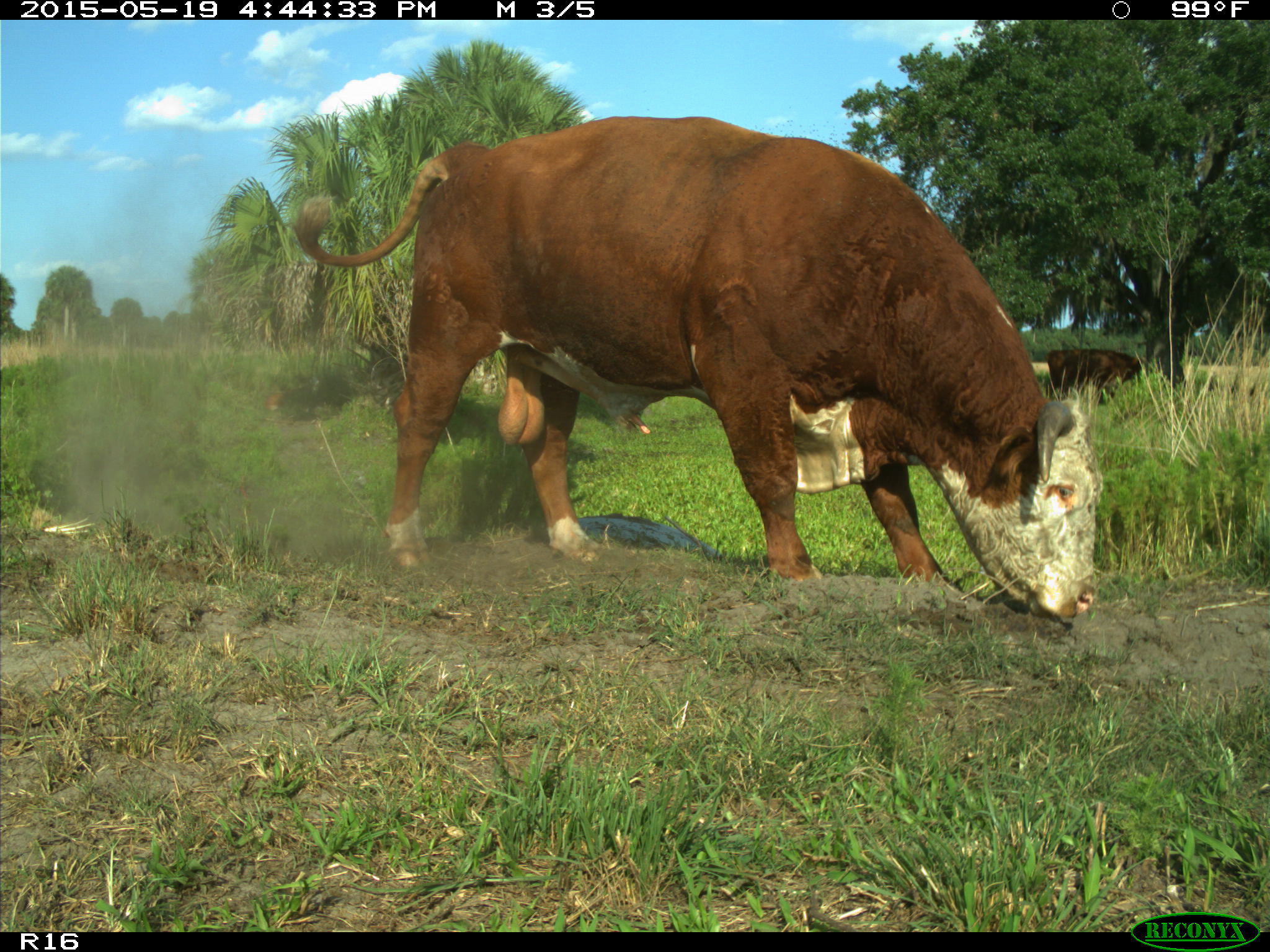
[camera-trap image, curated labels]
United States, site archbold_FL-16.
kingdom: Animalia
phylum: Chordata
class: Mammalia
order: Artiodactyla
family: Bovidae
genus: Bos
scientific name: Bos taurus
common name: domestic cow